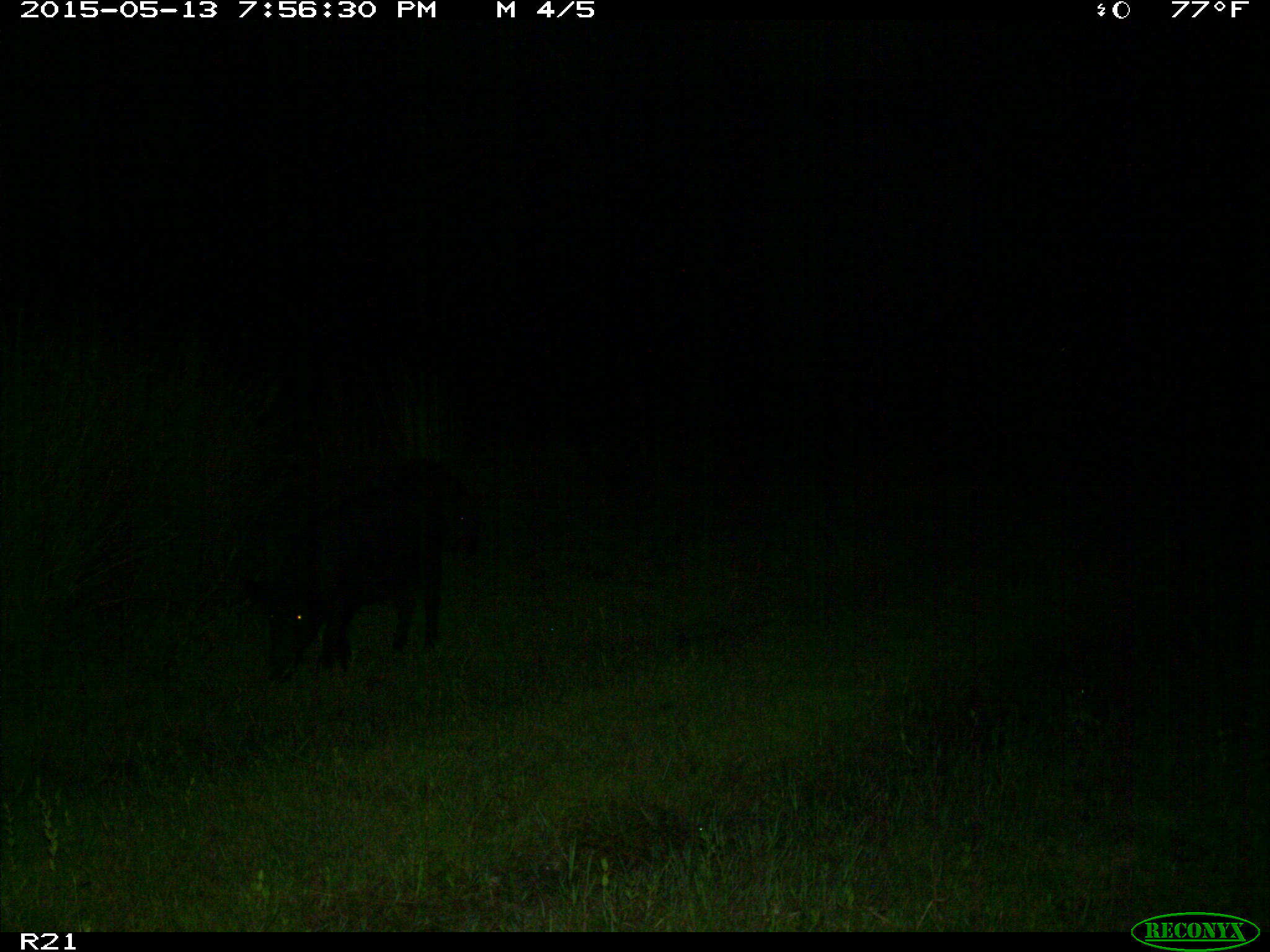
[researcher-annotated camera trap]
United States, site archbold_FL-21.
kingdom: Animalia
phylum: Chordata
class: Mammalia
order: Artiodactyla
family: Suidae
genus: Sus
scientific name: Sus scrofa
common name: wild boar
Sus scrofa (wild boar).